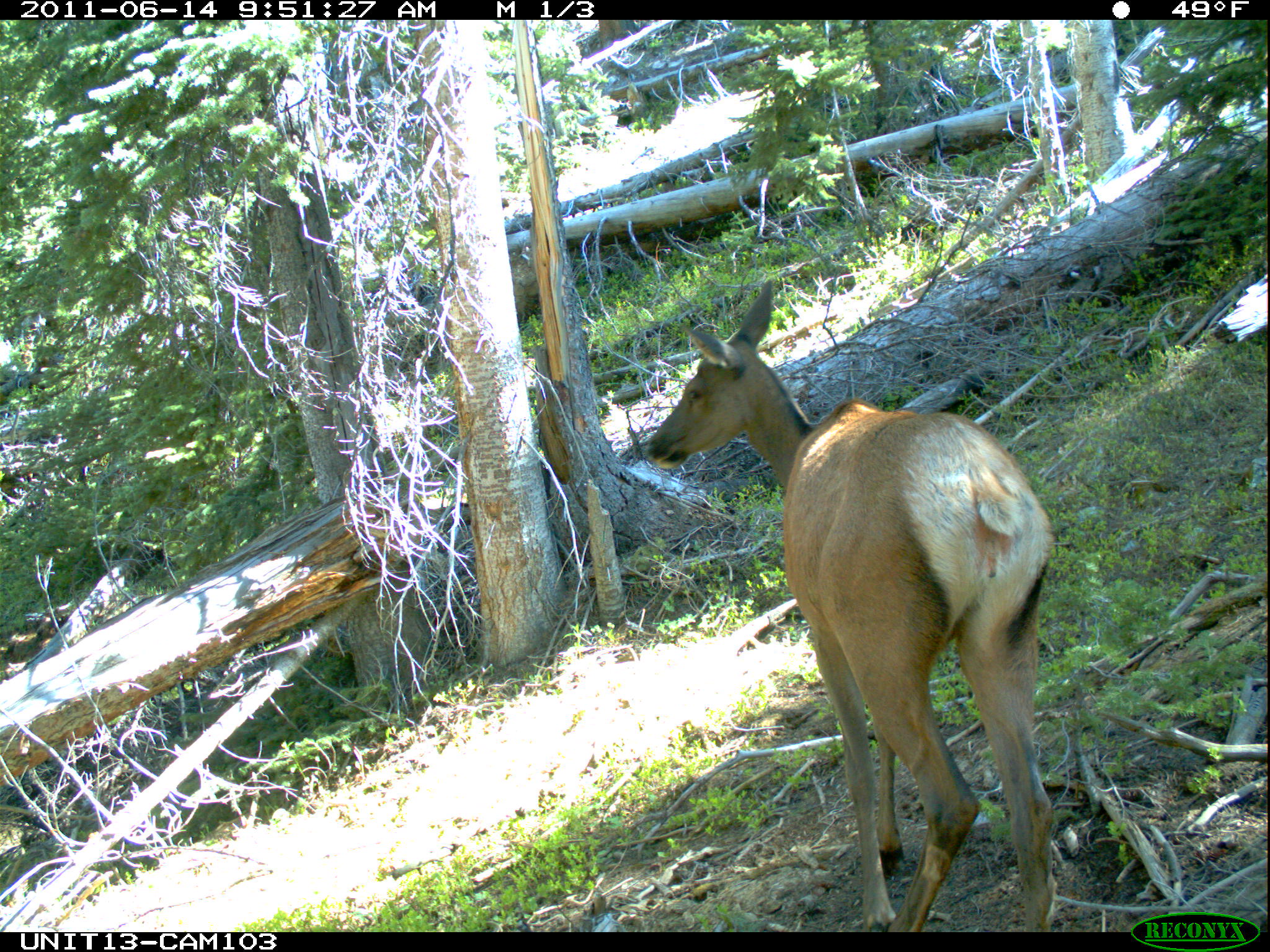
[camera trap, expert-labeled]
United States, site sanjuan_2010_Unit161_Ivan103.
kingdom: Animalia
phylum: Chordata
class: Mammalia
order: Artiodactyla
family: Cervidae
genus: Cervus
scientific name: Cervus elaphus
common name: red deer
Cervus elaphus (red deer).